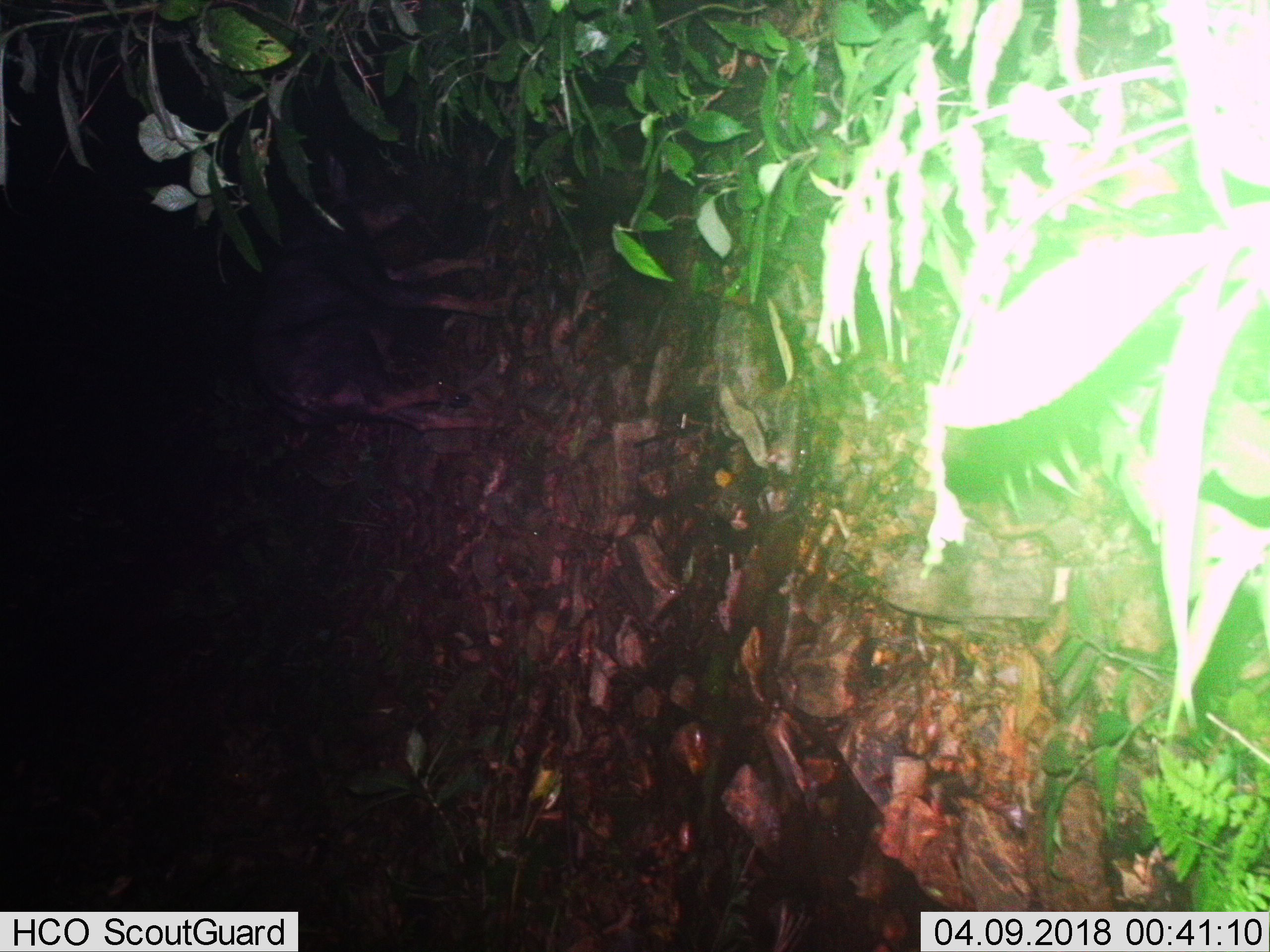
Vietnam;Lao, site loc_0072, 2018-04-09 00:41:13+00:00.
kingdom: Animalia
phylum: Chordata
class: Mammalia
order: Artiodactyla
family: Bovidae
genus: Capricornis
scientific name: Capricornis sumatraensis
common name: chinese serow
Chinese serow (Capricornis sumatraensis). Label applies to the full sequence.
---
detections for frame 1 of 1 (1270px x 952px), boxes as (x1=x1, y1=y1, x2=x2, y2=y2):
chinese serow: (x1=252, y1=148, x2=517, y2=432)